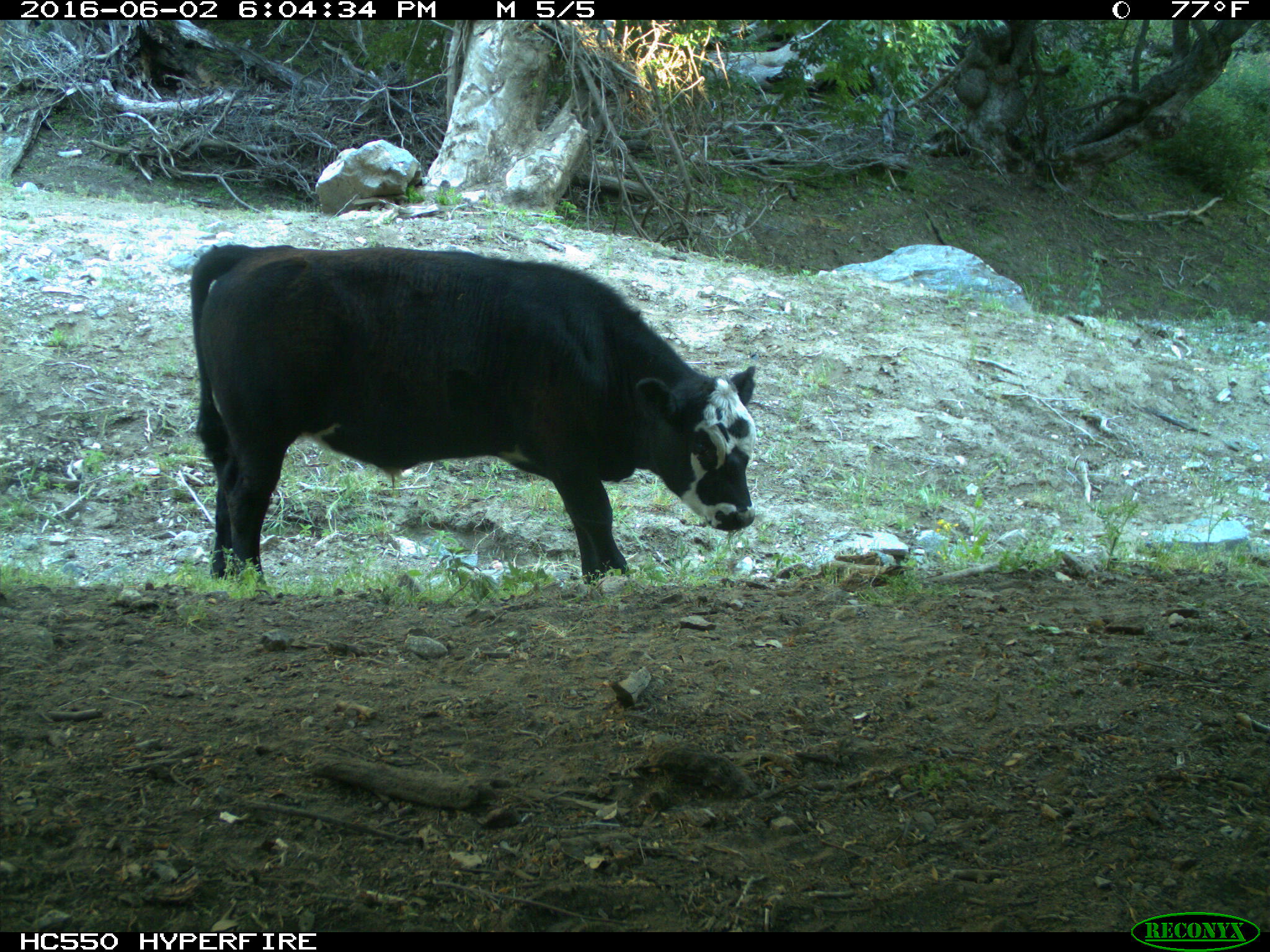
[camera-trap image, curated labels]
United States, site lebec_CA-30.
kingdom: Animalia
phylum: Chordata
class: Mammalia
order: Artiodactyla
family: Bovidae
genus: Bos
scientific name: Bos taurus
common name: domestic cow